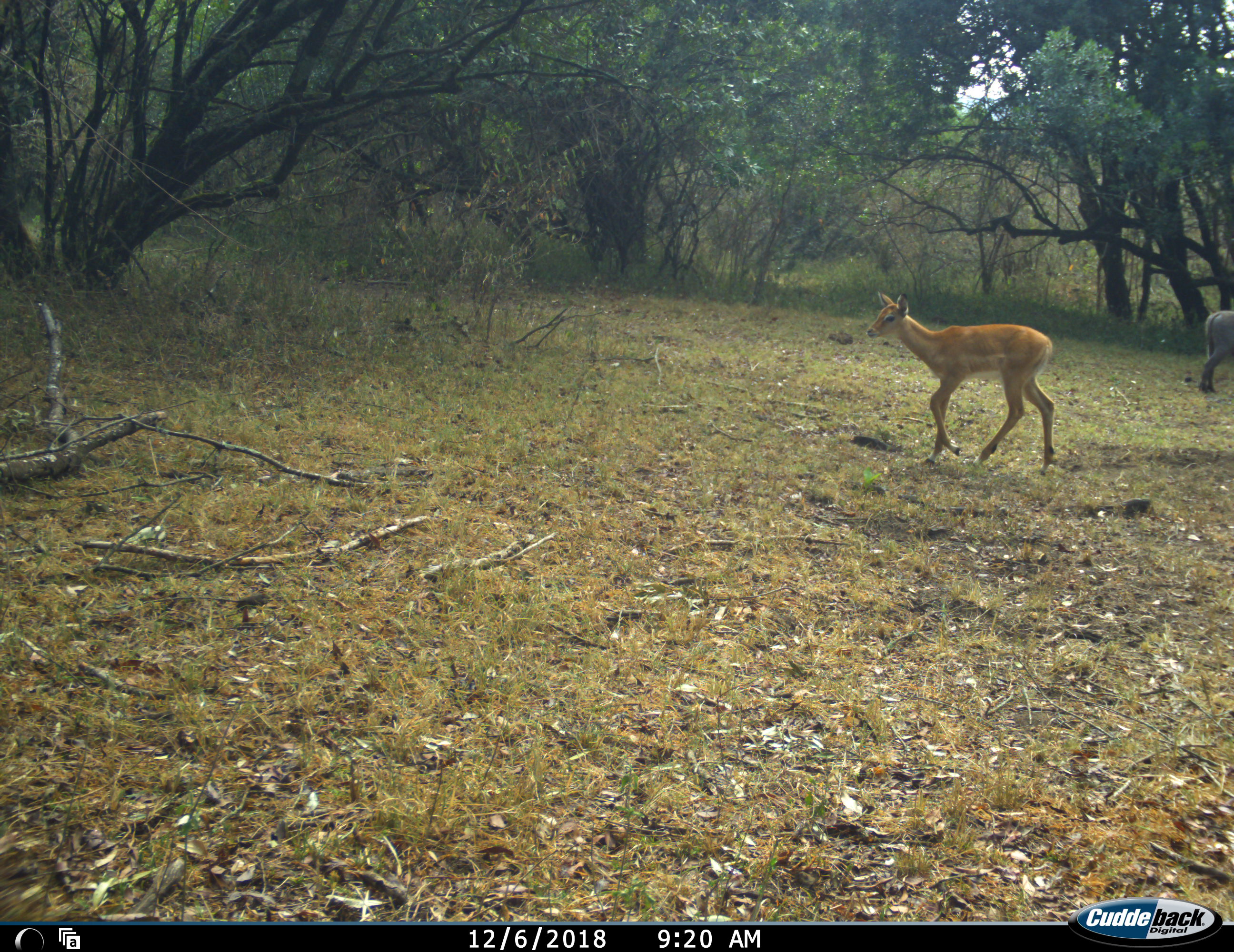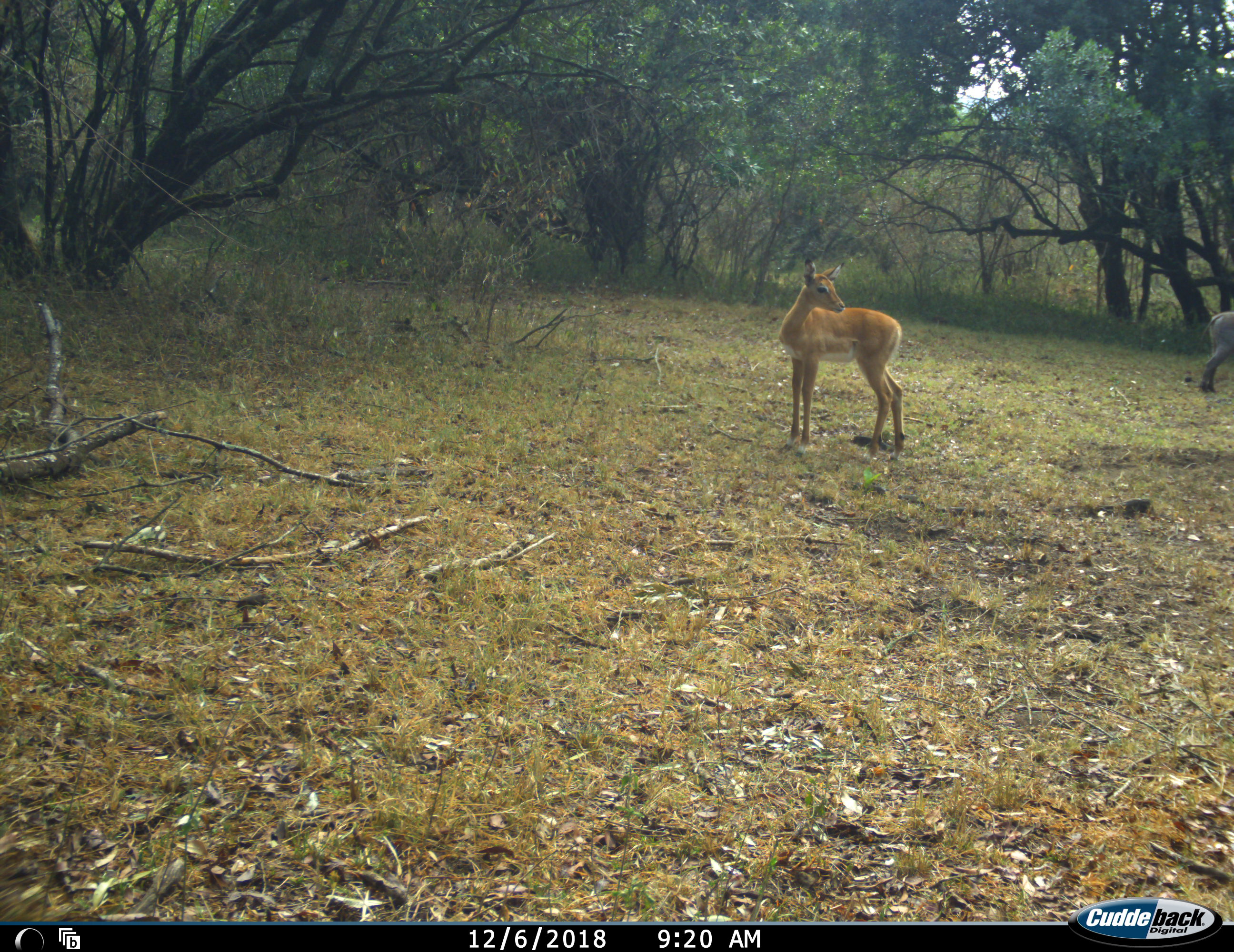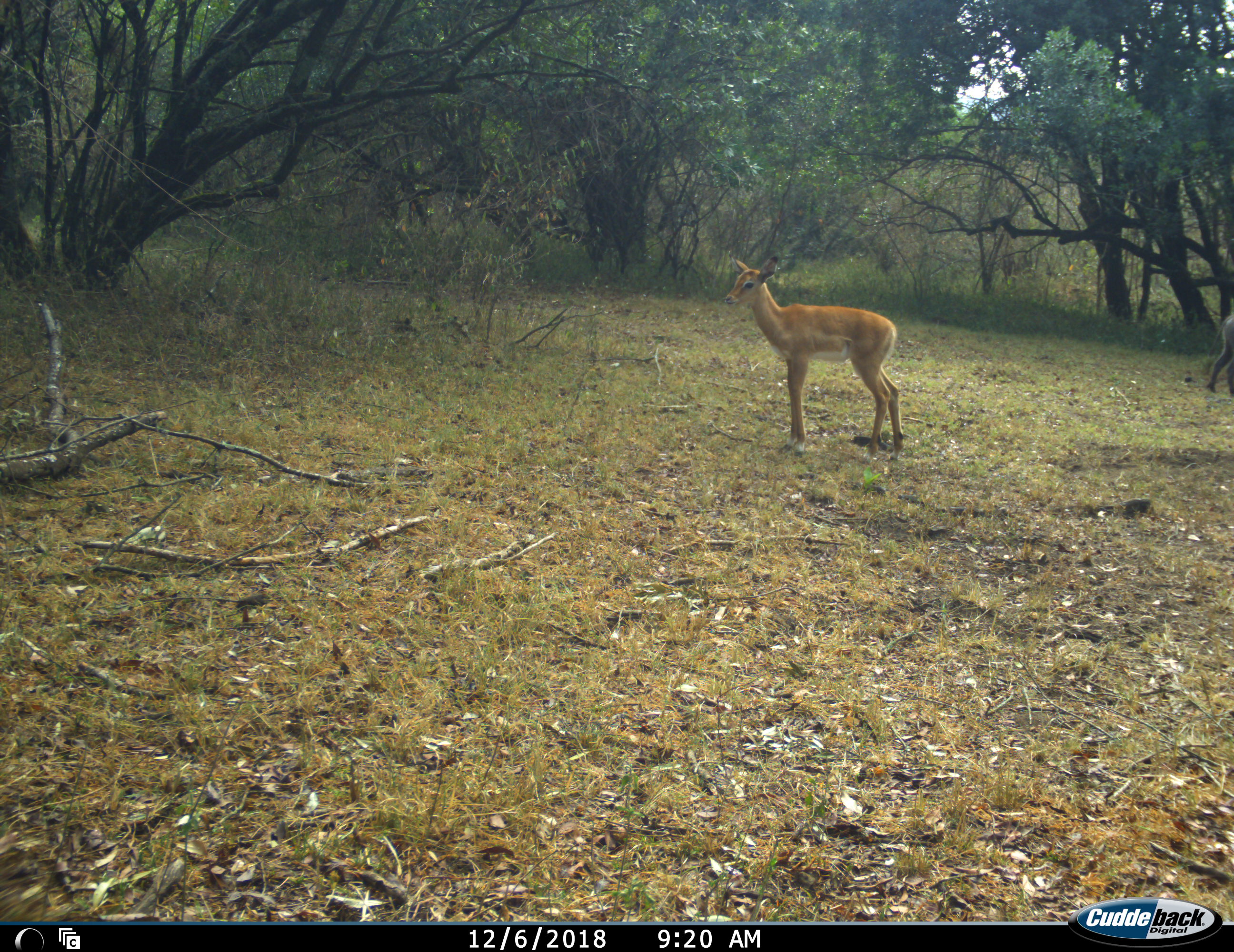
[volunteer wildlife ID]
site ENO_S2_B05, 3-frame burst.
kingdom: Animalia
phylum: Chordata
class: Mammalia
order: Artiodactyla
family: Bovidae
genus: Aepyceros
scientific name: Aepyceros melampus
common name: impala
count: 1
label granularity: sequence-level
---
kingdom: Animalia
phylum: Chordata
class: Mammalia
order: Artiodactyla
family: Suidae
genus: Phacochoerus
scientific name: Phacochoerus africanus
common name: warthog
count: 1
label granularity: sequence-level